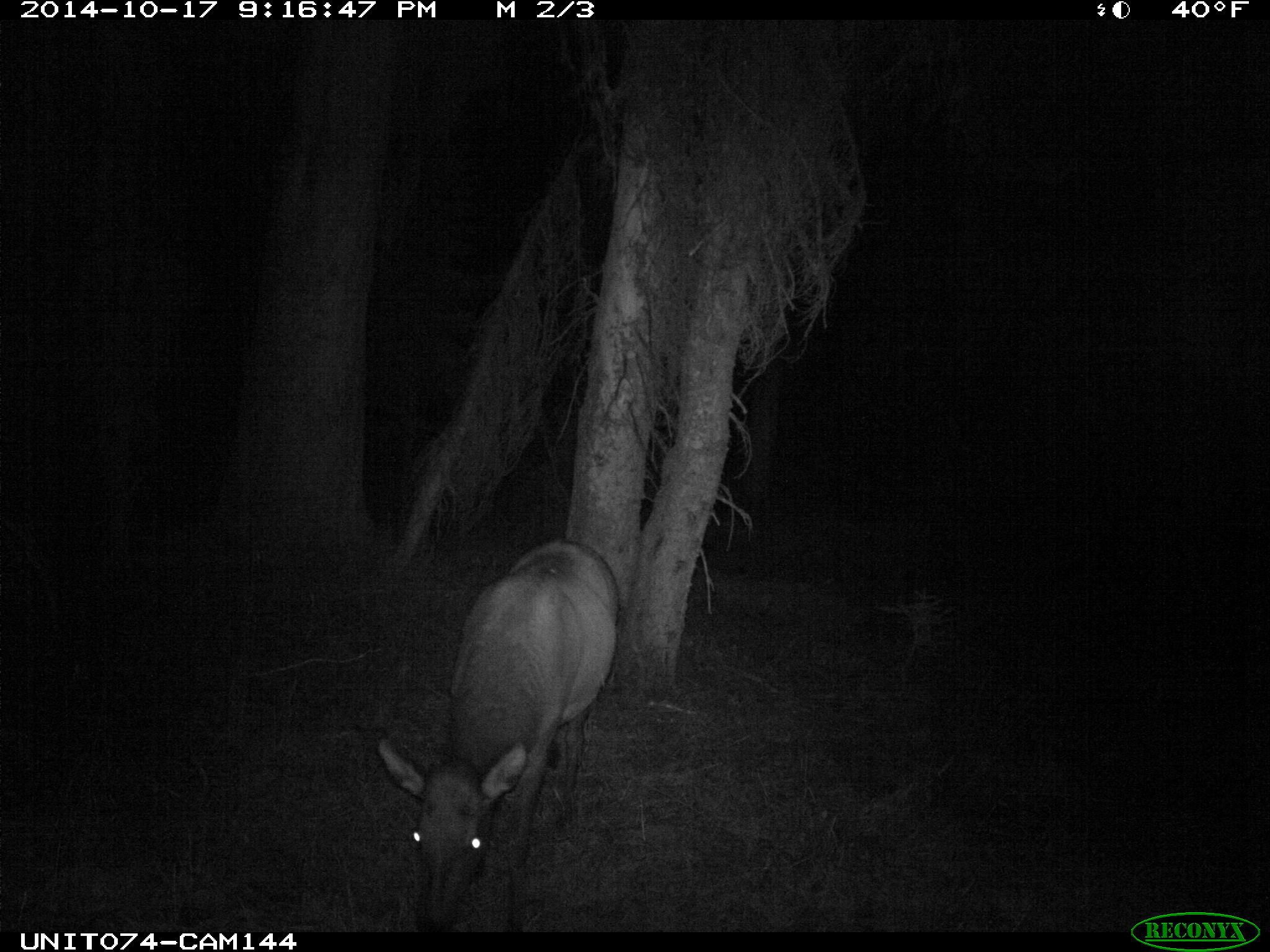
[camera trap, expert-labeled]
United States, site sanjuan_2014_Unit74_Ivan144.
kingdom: Animalia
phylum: Chordata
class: Mammalia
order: Artiodactyla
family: Cervidae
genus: Cervus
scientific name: Cervus elaphus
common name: red deer